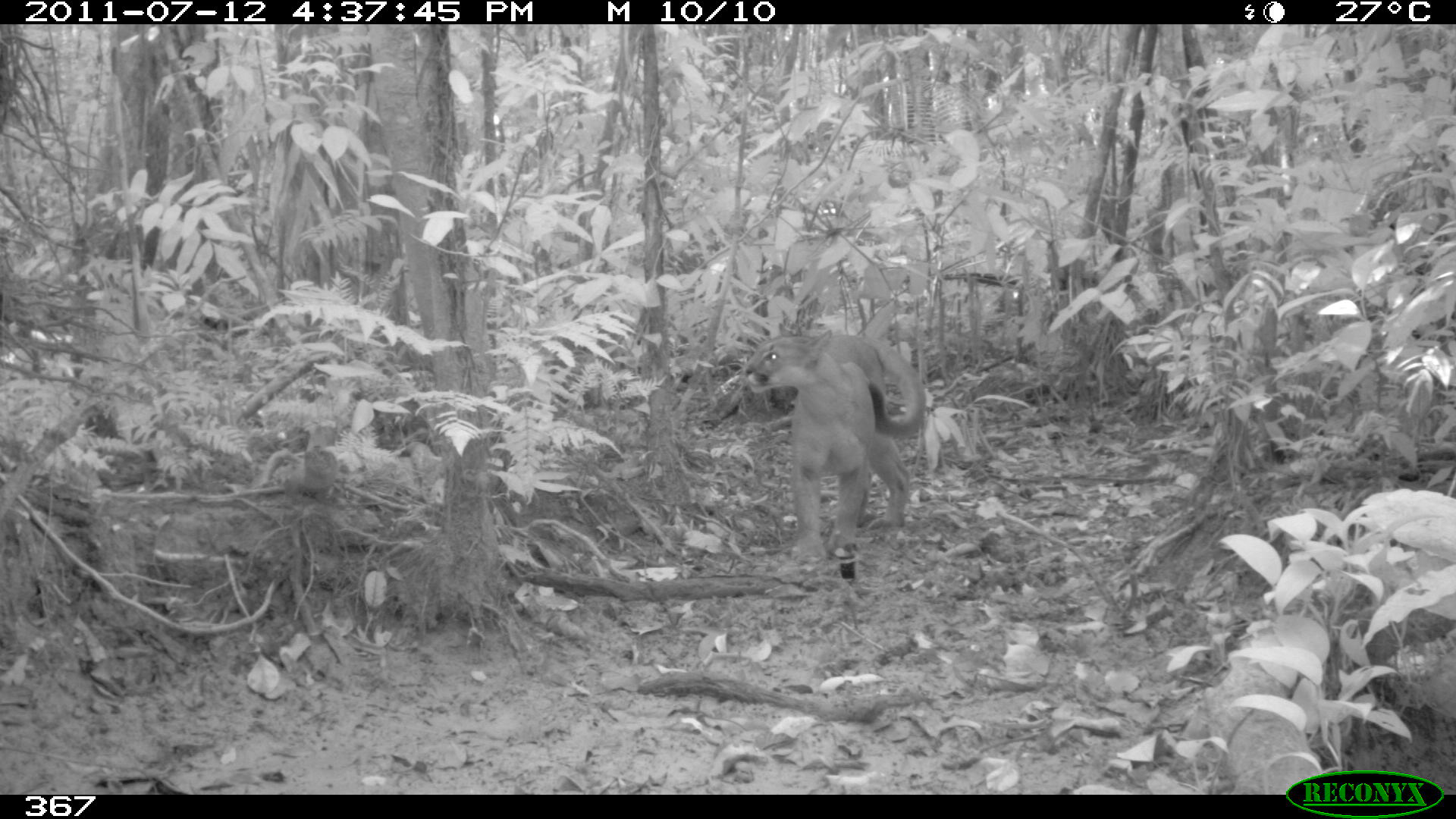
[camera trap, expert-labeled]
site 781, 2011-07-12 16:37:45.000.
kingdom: Animalia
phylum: Chordata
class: Mammalia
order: Carnivora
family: Felidae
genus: Puma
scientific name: Puma concolor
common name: mountain lion